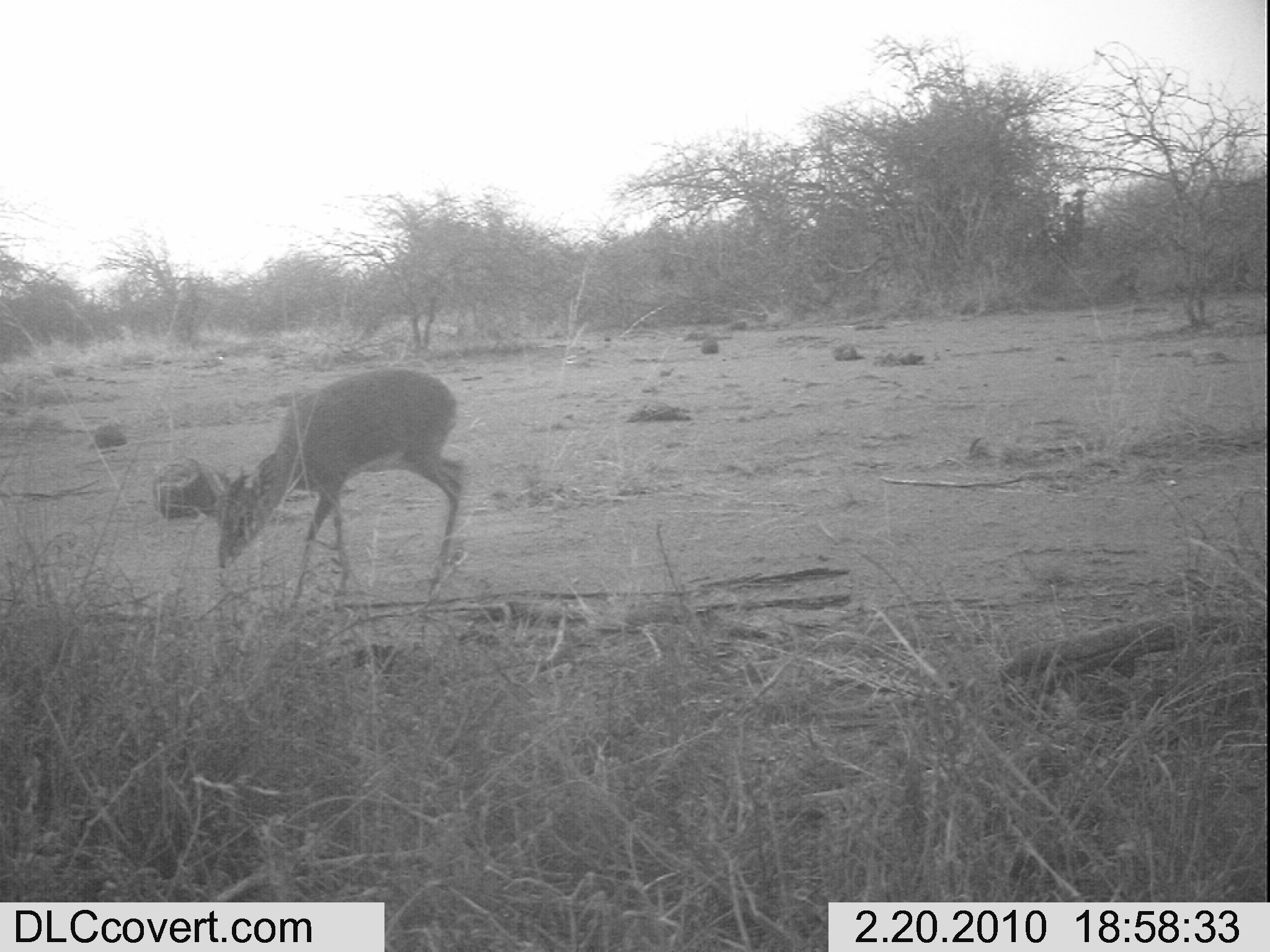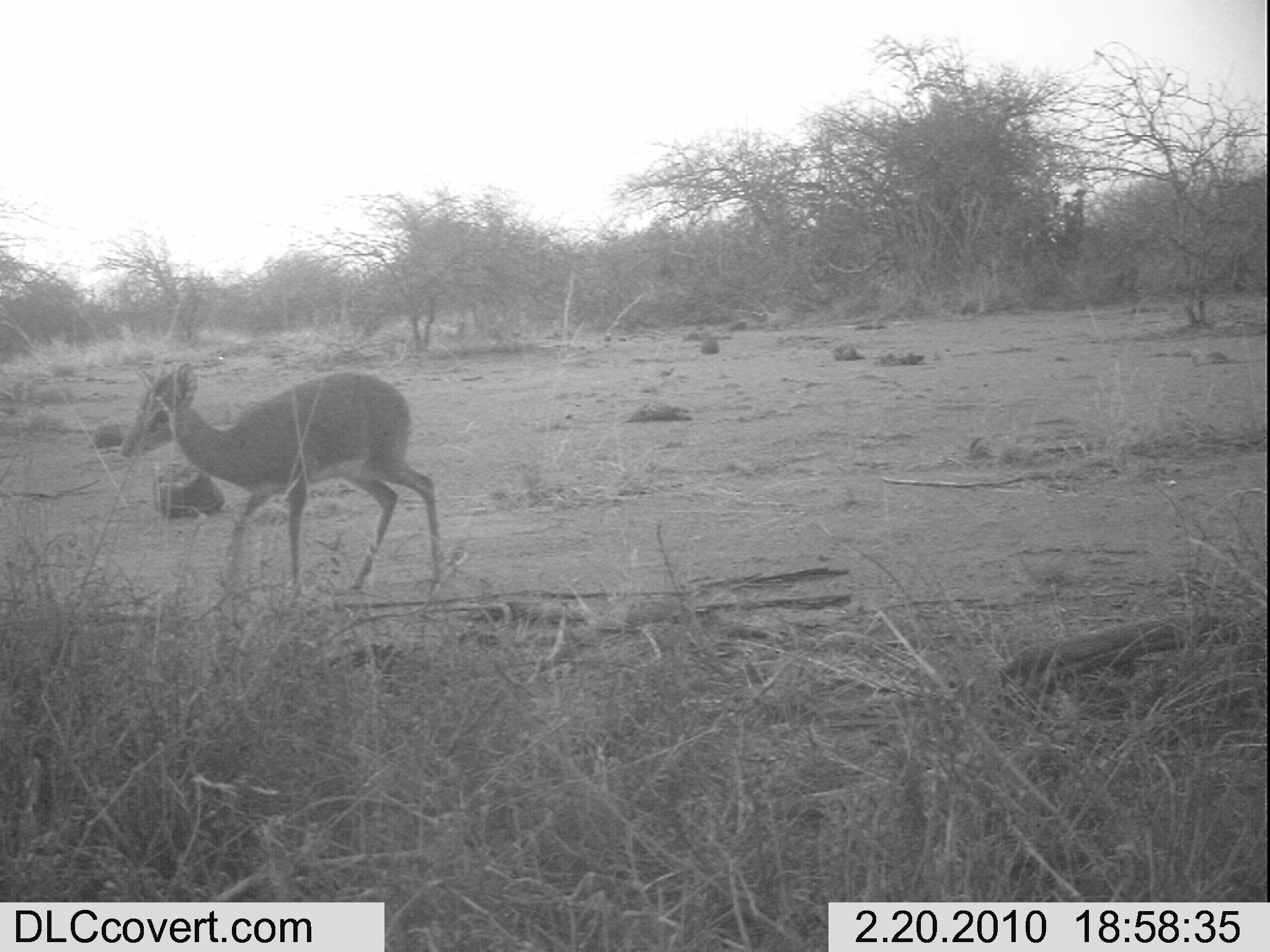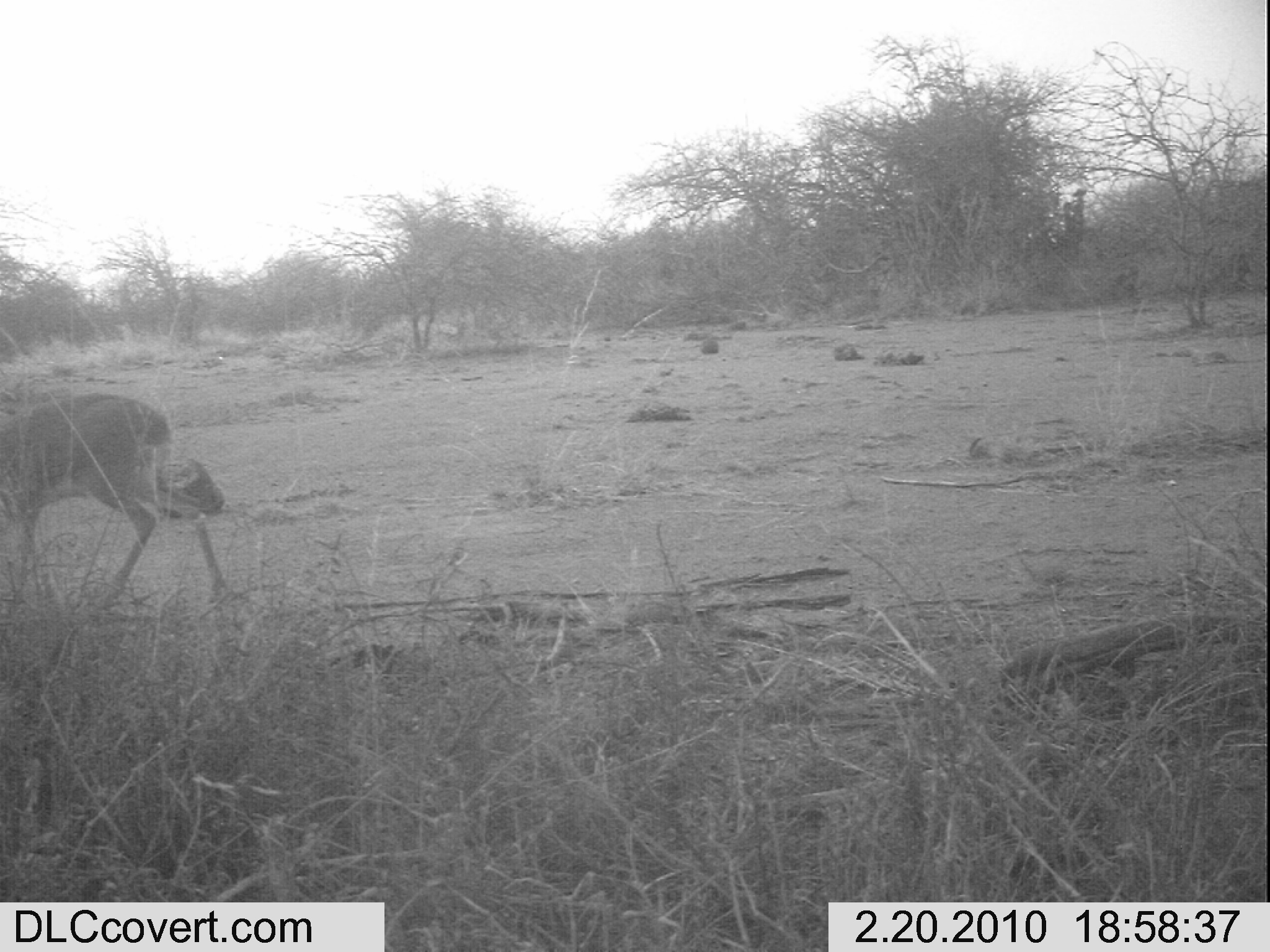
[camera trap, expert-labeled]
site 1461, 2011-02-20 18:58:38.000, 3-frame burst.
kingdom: Animalia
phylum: Chordata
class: Mammalia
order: Artiodactyla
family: Bovidae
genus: Madoqua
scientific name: Madoqua guentheri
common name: günther's dik-dik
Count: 1.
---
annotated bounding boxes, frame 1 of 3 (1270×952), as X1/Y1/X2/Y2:
madoqua guentheri: 205/367/465/602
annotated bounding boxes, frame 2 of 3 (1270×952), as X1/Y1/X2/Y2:
madoqua guentheri: 118/362/442/596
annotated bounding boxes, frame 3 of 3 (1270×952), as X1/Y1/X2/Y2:
madoqua guentheri: 0/390/226/606